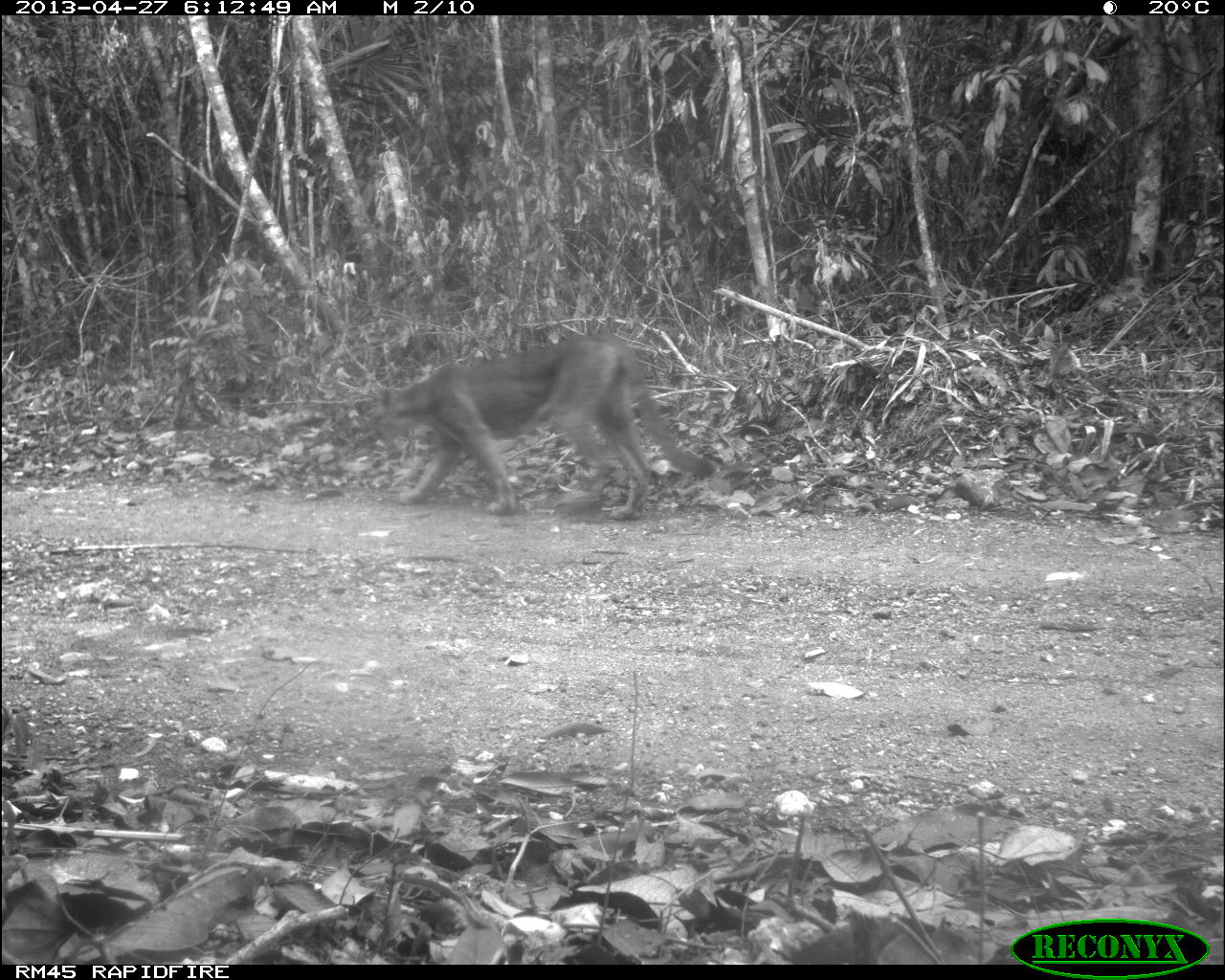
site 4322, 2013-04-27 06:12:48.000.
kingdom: Animalia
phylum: Chordata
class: Mammalia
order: Carnivora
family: Felidae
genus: Puma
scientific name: Puma concolor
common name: mountain lion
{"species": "Puma concolor (mountain lion)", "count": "1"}